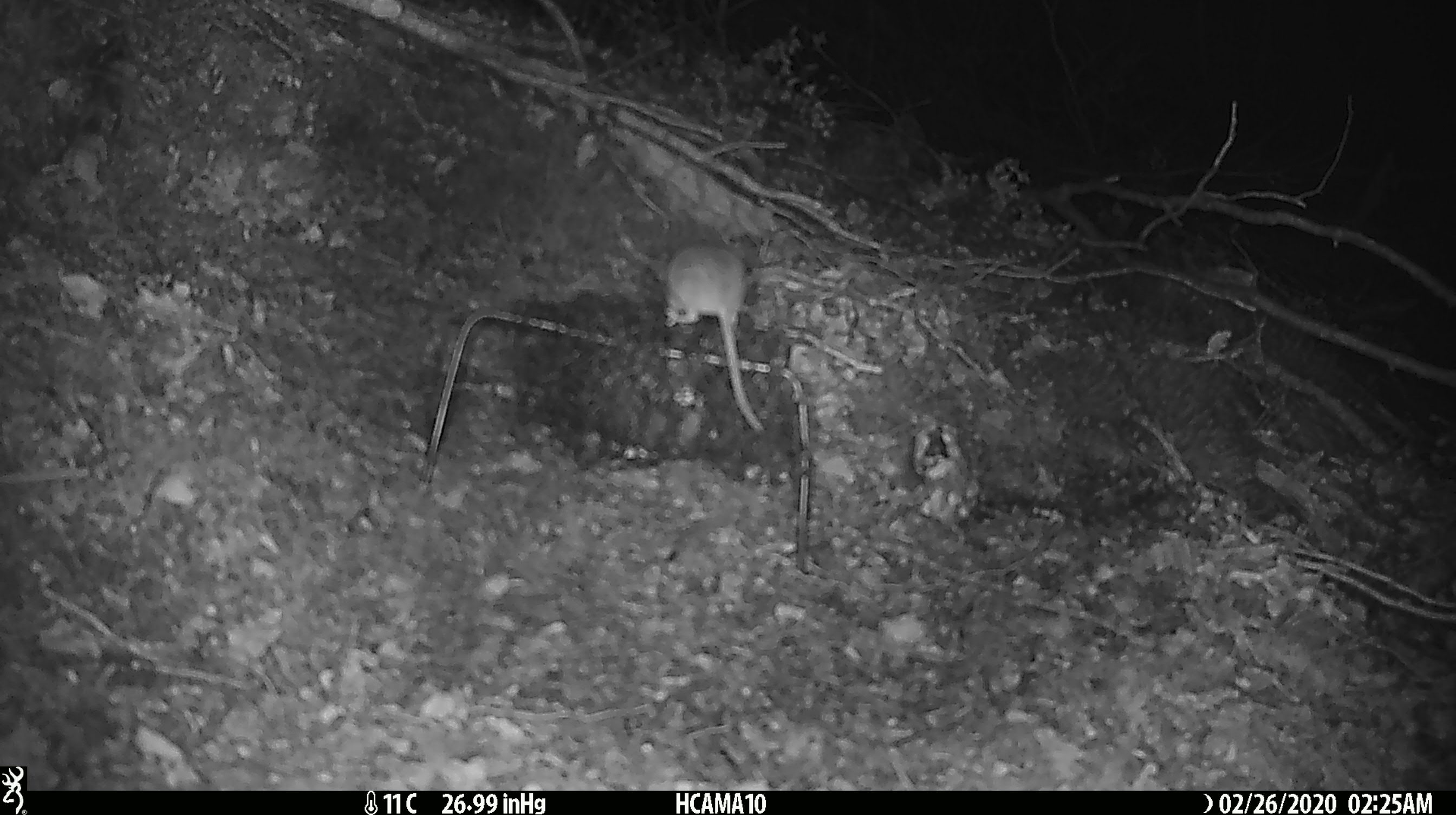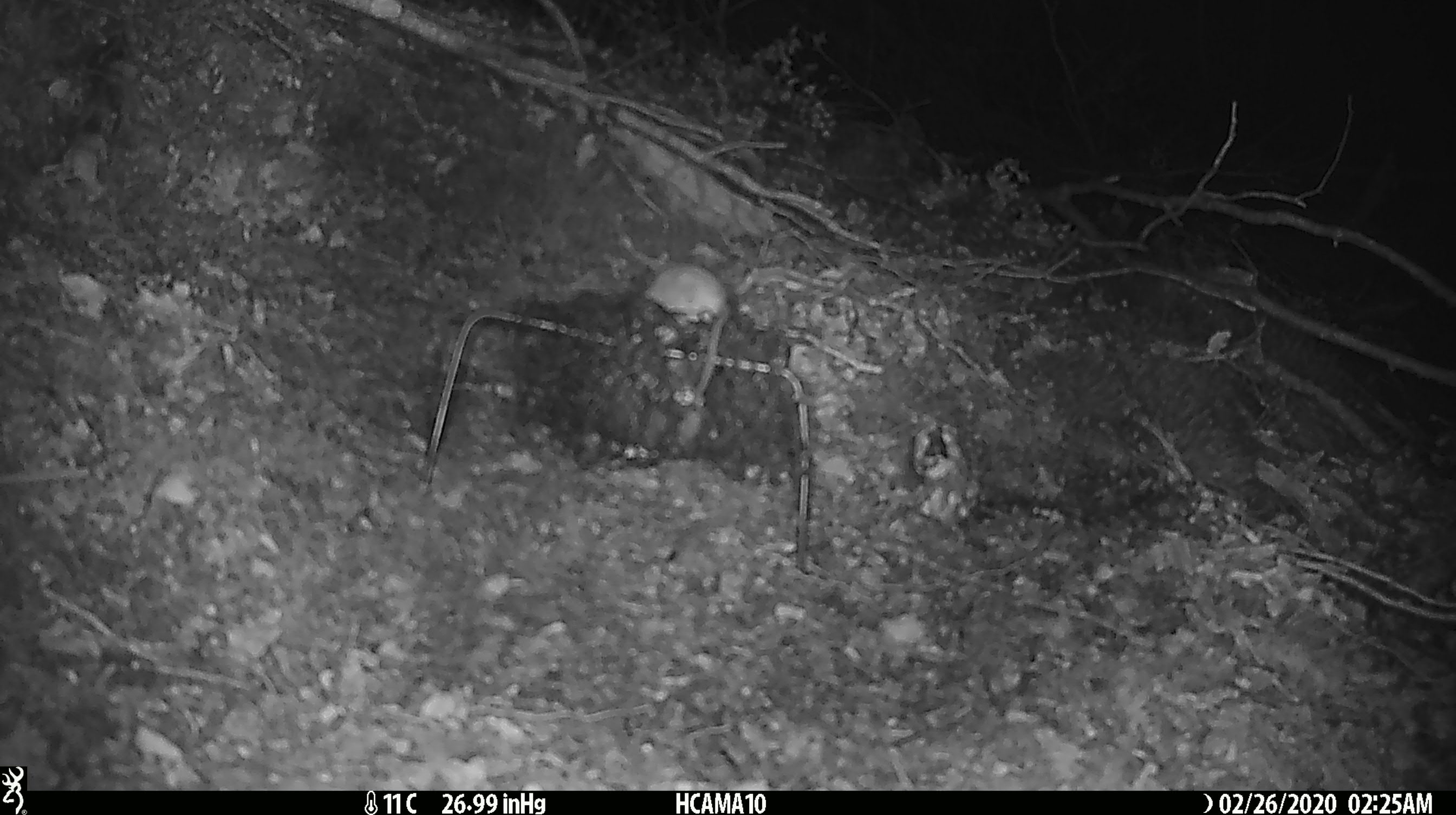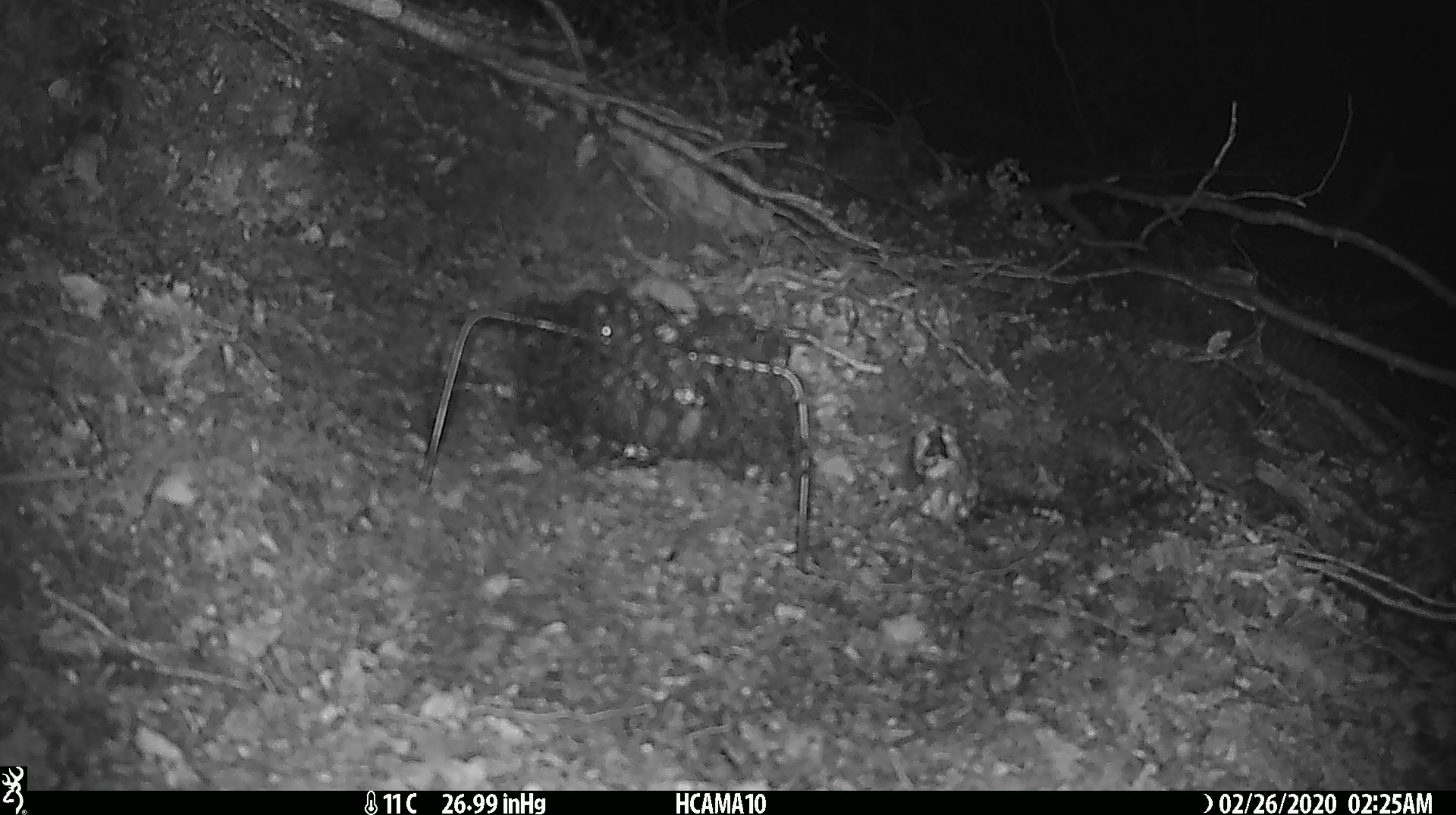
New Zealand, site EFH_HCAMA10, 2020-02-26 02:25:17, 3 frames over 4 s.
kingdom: Animalia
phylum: Chordata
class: Mammalia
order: Rodentia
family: Muridae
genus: Mus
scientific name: Mus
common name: mouse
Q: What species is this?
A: Mouse (Mus).